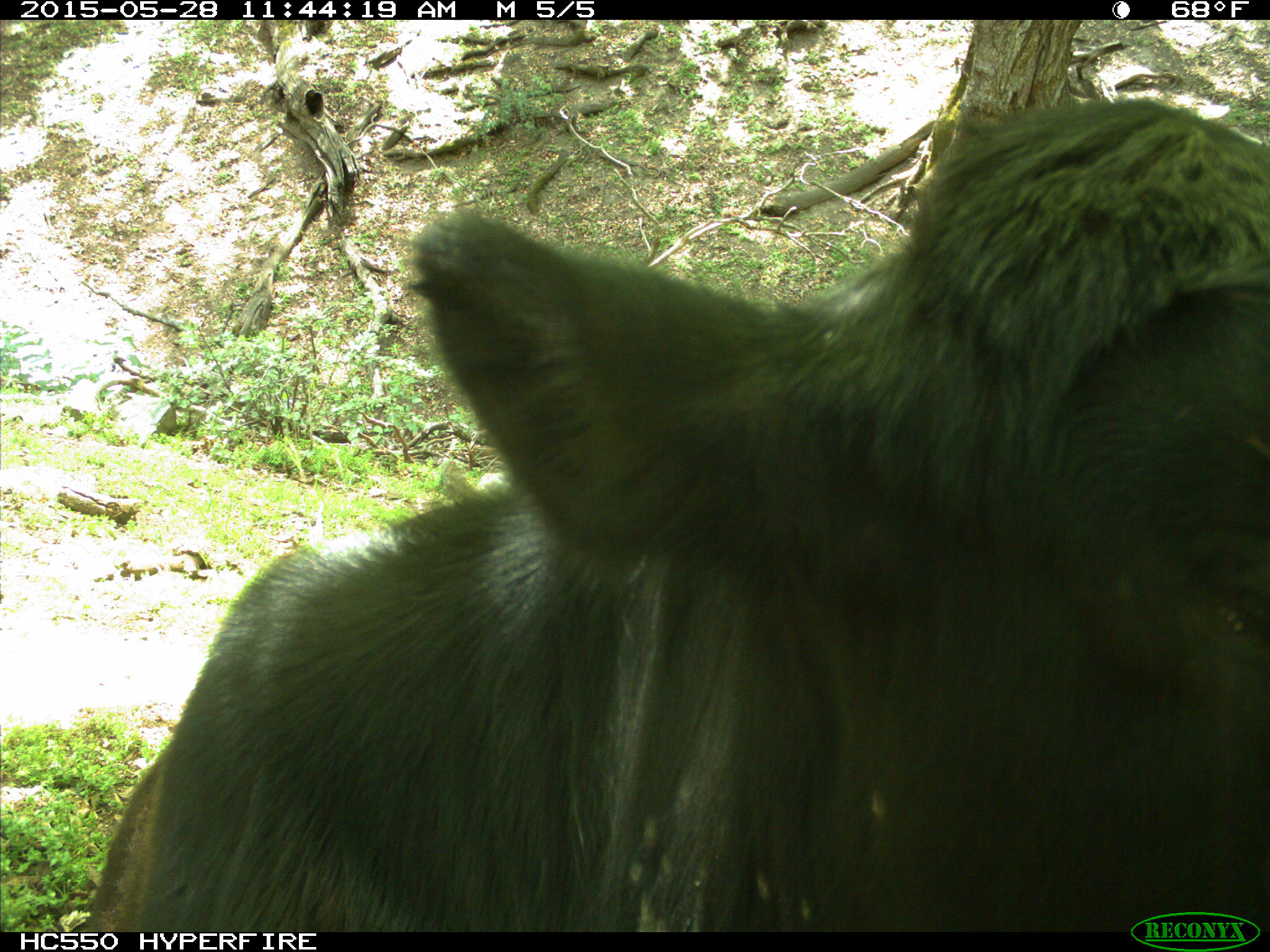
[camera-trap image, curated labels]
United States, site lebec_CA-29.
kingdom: Animalia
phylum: Chordata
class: Mammalia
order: Artiodactyla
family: Bovidae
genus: Bos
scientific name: Bos taurus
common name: domestic cow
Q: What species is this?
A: Bos taurus (domestic cow).